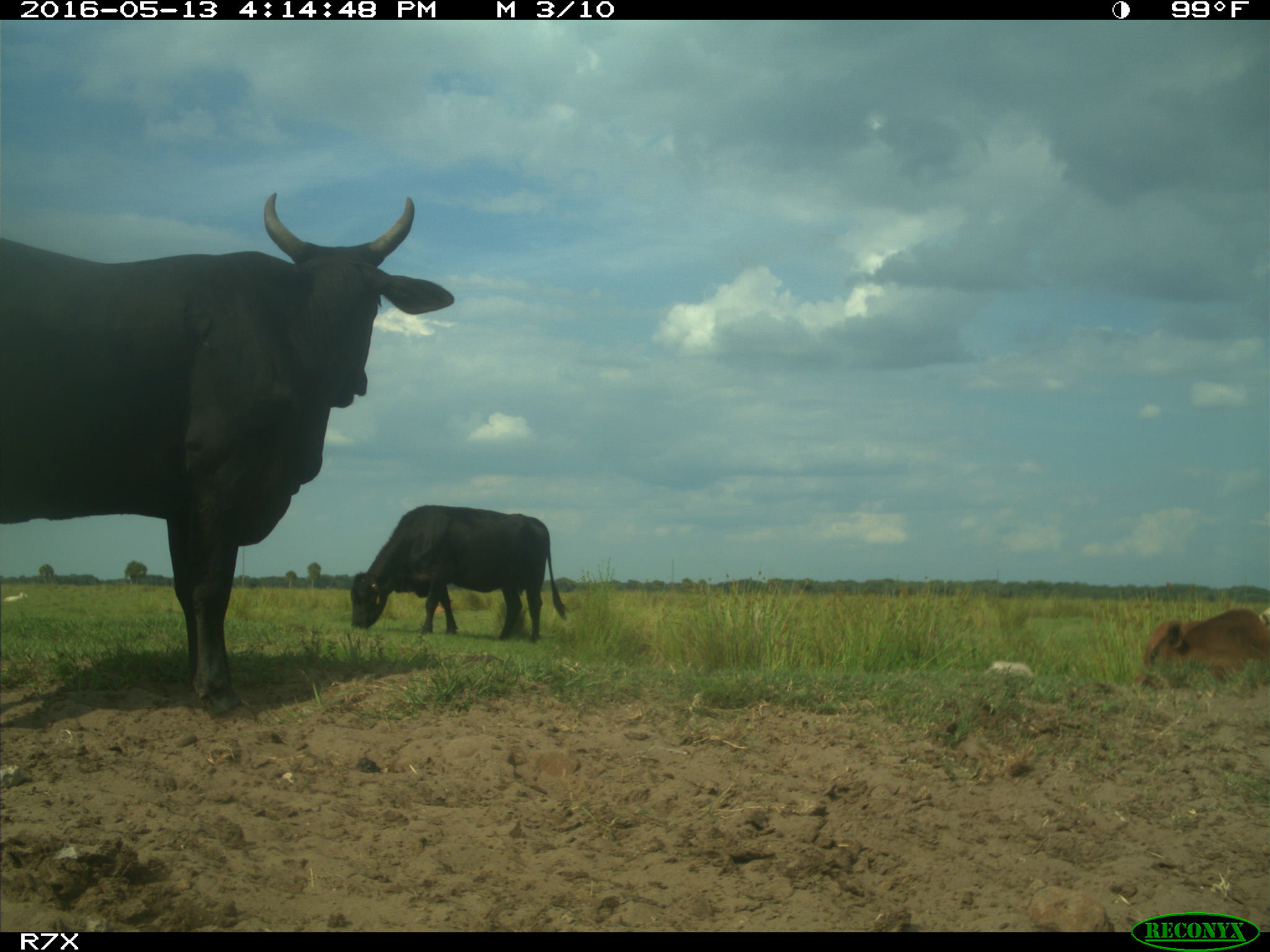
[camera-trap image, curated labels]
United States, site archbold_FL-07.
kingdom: Animalia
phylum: Chordata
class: Mammalia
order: Artiodactyla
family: Bovidae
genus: Bos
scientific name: Bos taurus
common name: domestic cow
Bos taurus (domestic cow).